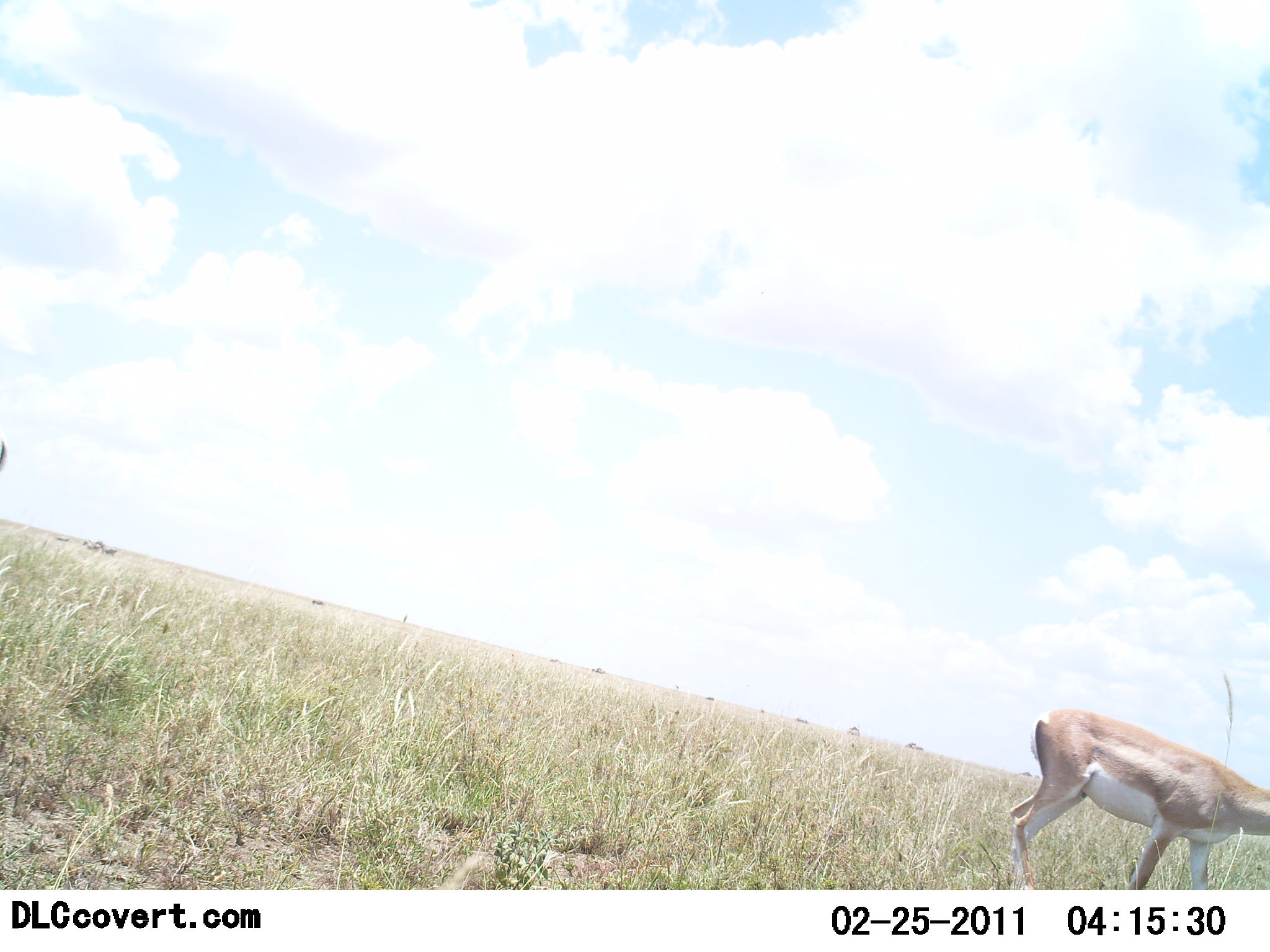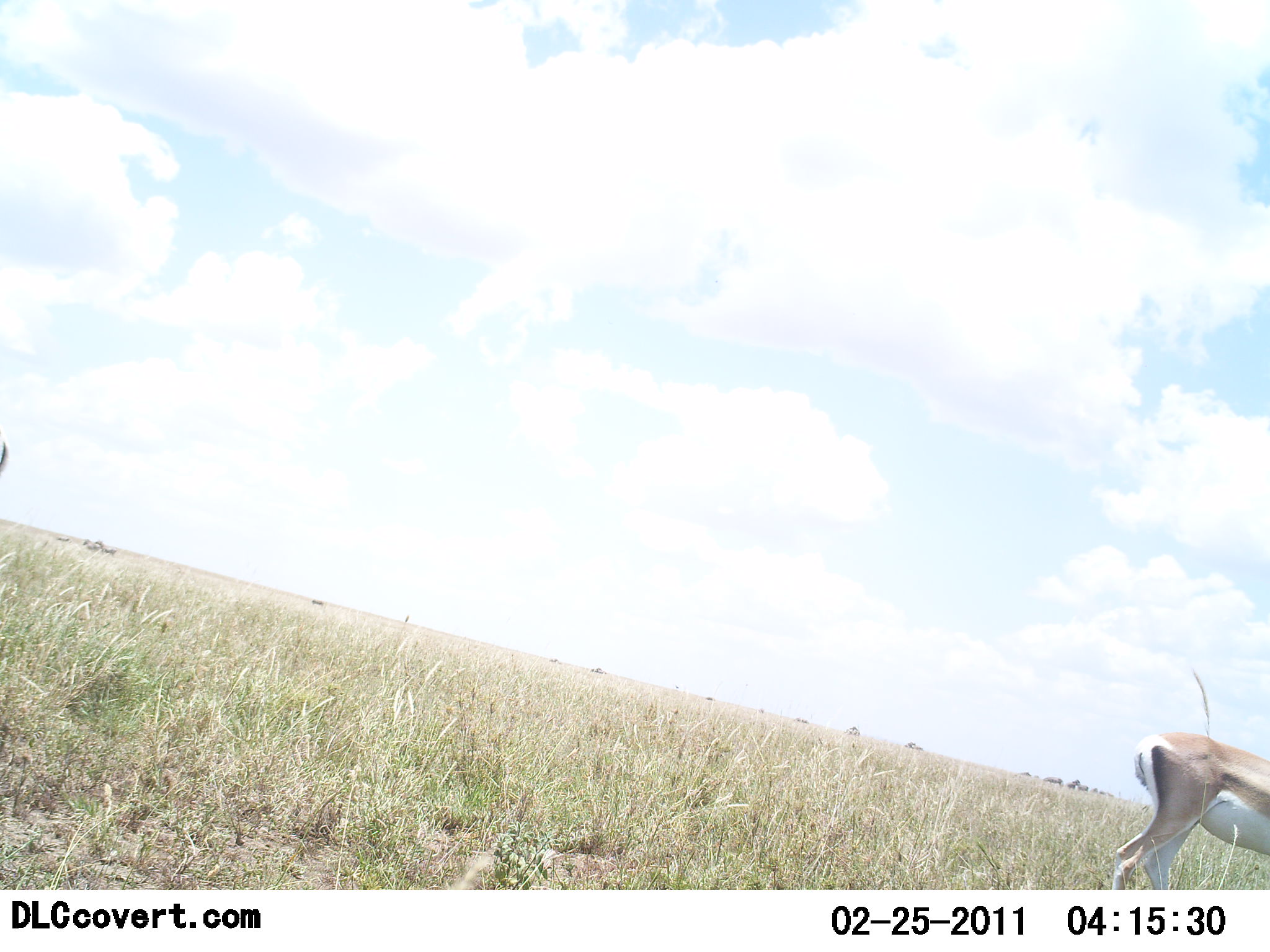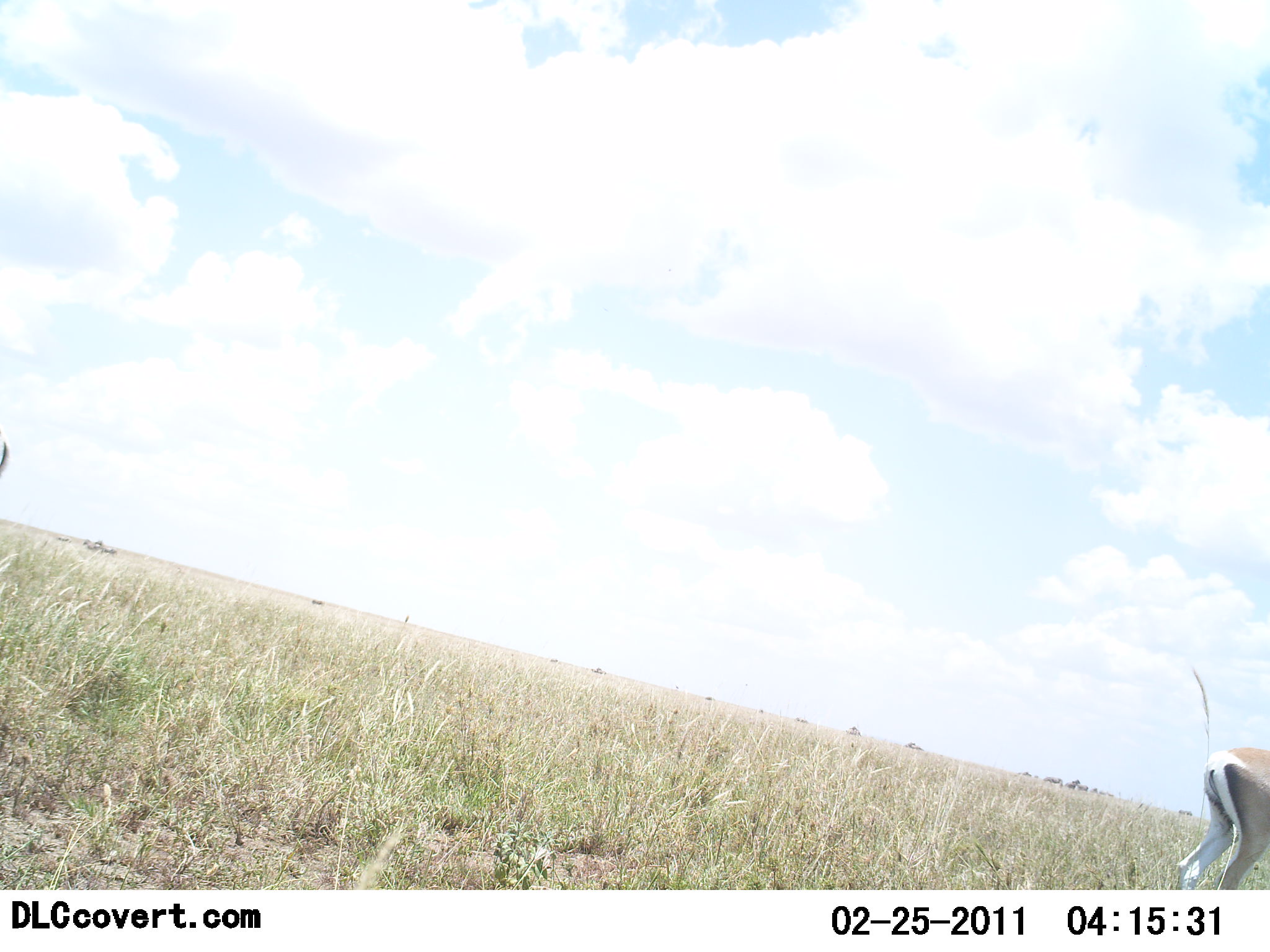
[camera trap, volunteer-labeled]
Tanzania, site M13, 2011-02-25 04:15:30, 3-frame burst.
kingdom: Animalia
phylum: Chordata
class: Mammalia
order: Artiodactyla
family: Bovidae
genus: Nanger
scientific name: Nanger granti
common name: grant's gazelle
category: gazellegrants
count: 1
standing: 15%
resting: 0%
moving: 85%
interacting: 0%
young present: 0%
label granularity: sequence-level